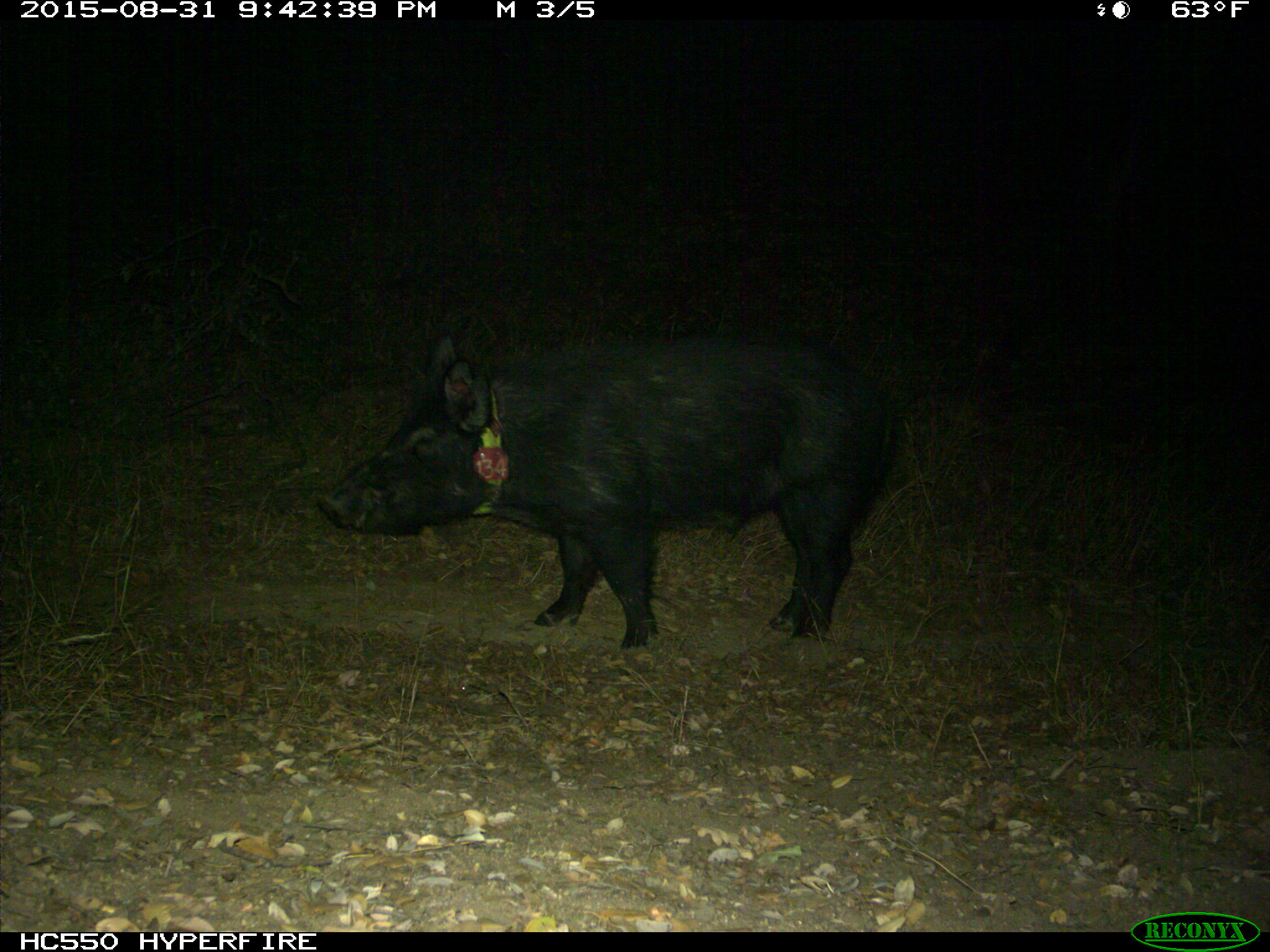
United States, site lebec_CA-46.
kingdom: Animalia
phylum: Chordata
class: Mammalia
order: Artiodactyla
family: Suidae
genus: Sus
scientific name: Sus scrofa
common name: wild boar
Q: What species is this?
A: Sus scrofa (wild boar).